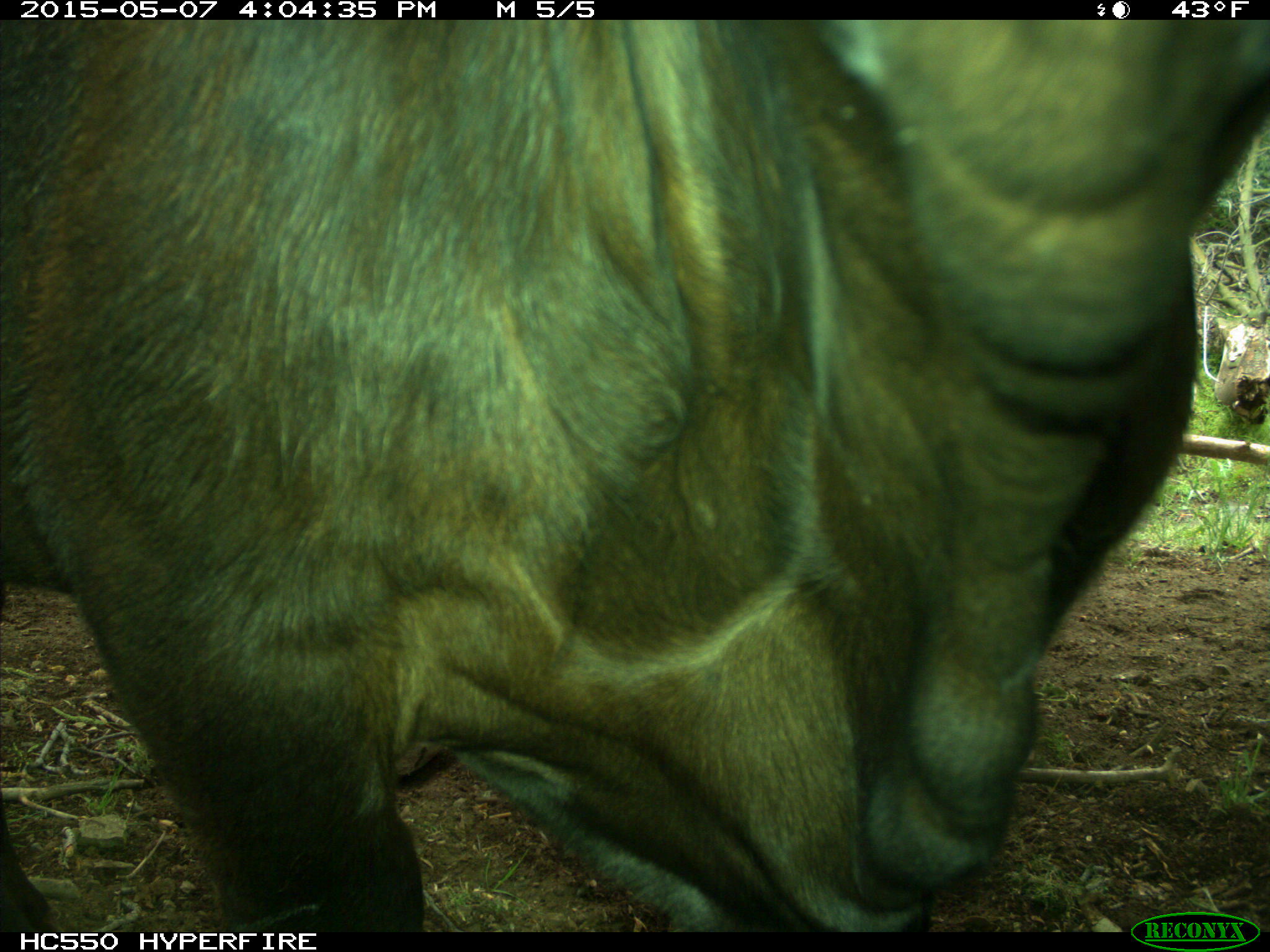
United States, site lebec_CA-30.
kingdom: Animalia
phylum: Chordata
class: Mammalia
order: Artiodactyla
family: Bovidae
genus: Bos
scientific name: Bos taurus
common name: domestic cow